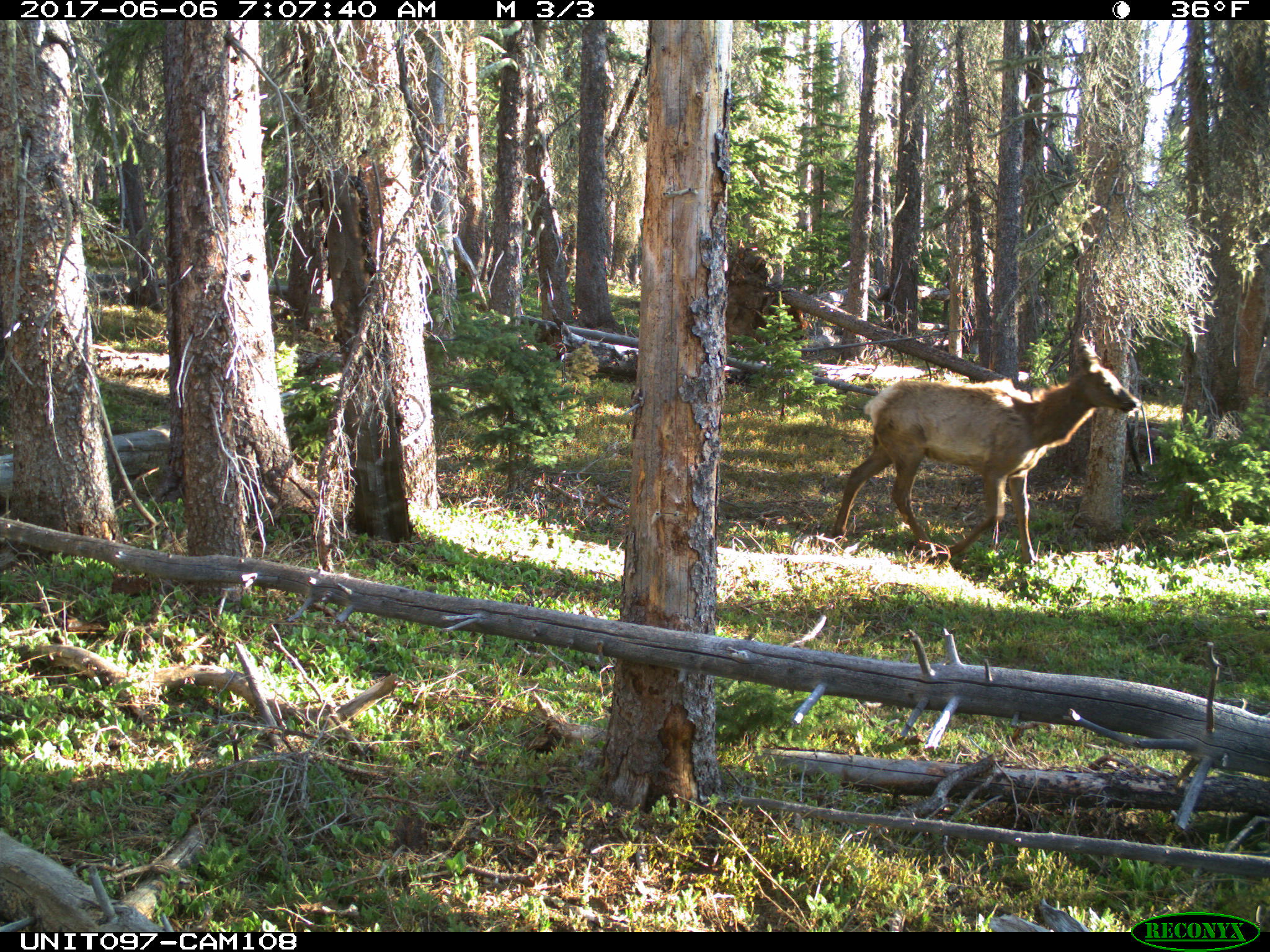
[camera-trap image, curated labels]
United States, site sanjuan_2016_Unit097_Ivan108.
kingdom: Animalia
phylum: Chordata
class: Mammalia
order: Artiodactyla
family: Cervidae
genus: Cervus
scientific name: Cervus elaphus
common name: red deer